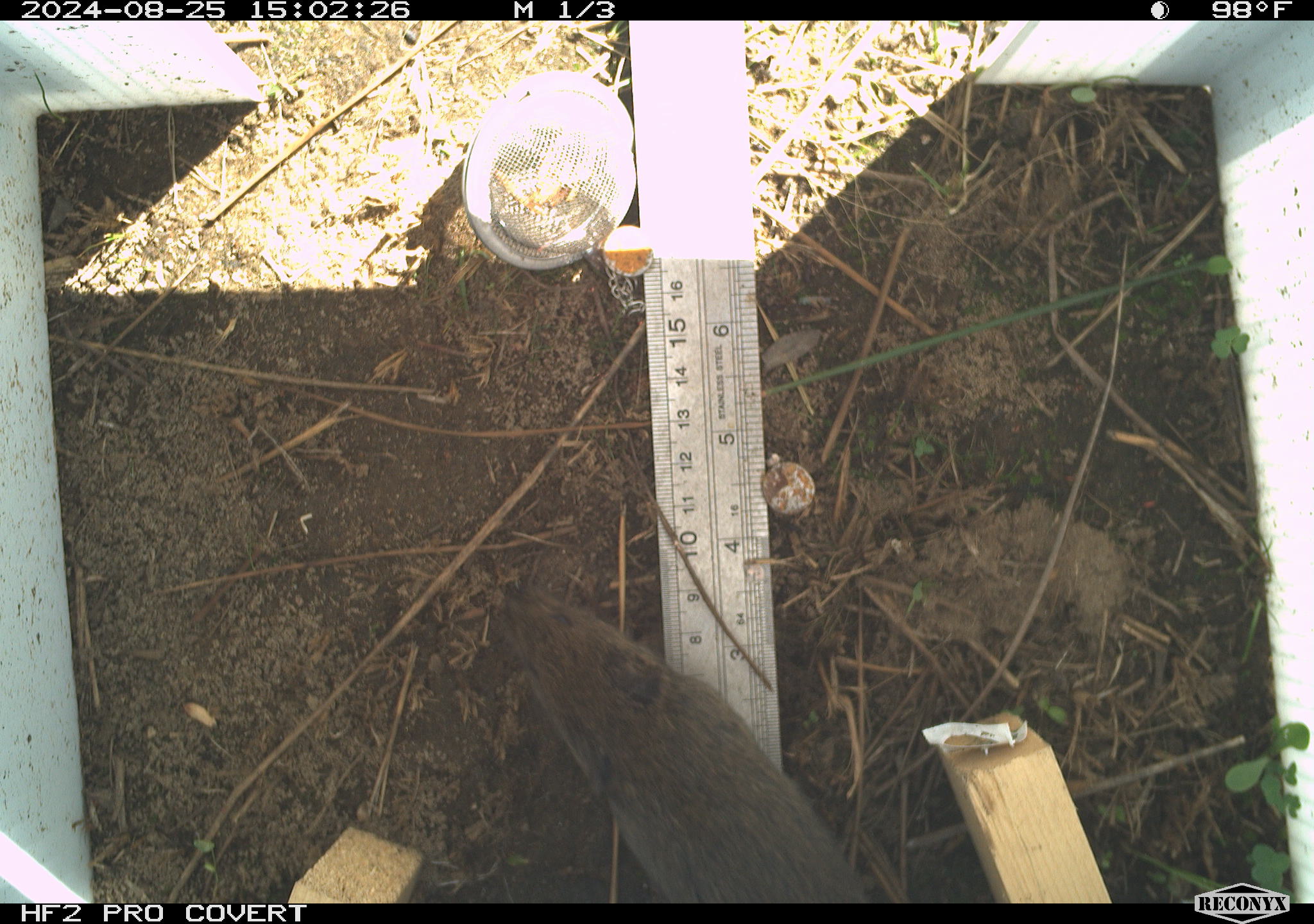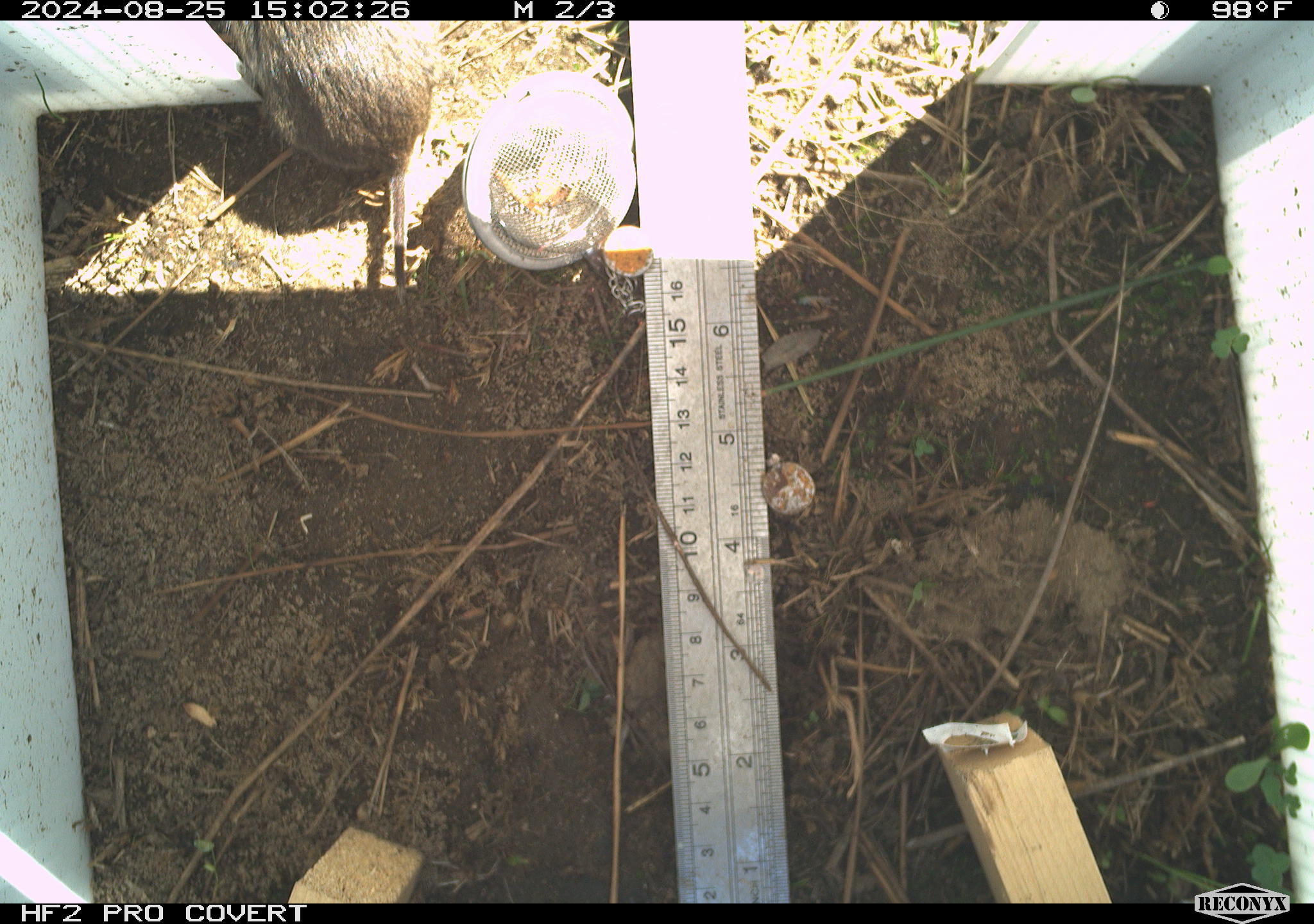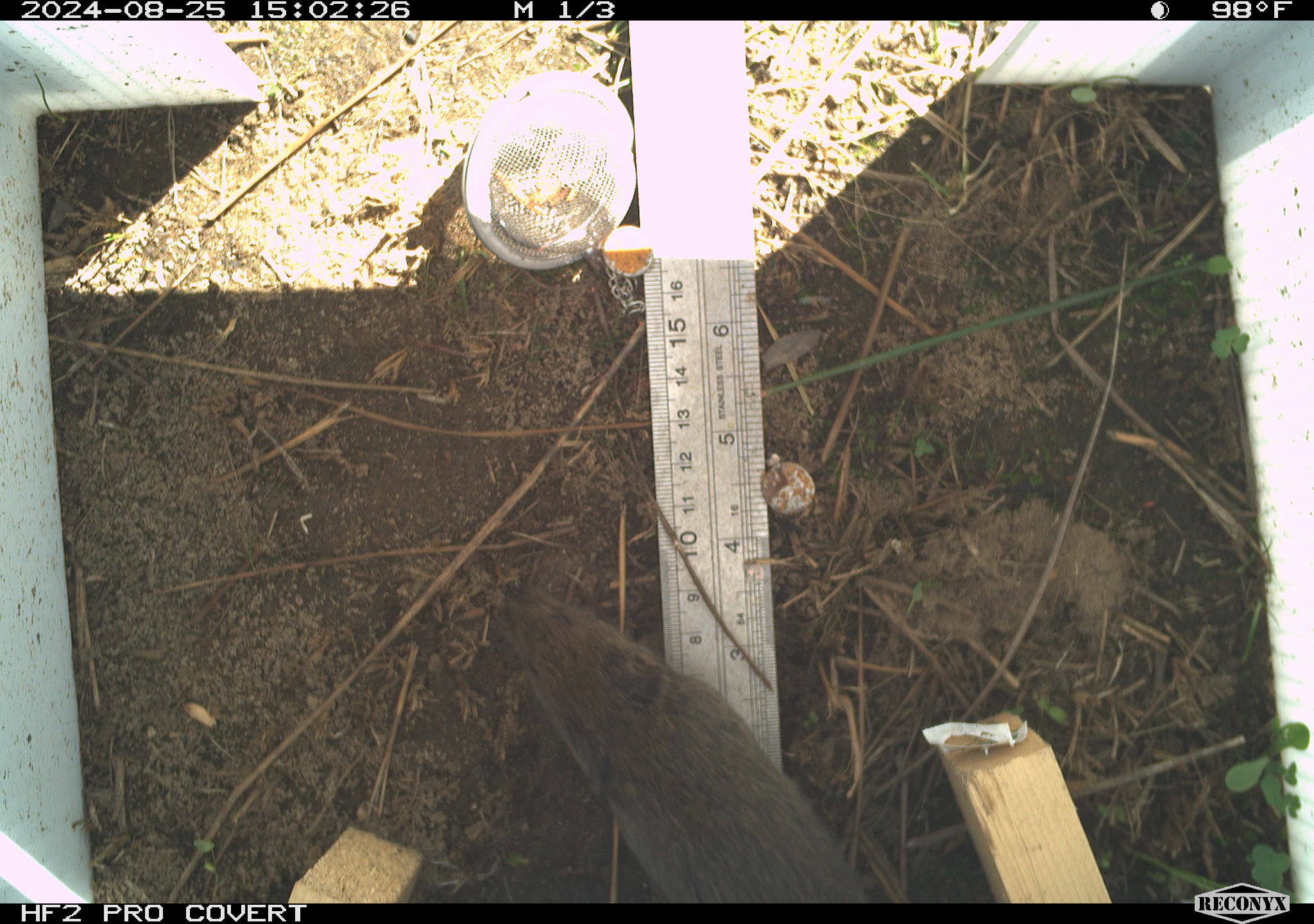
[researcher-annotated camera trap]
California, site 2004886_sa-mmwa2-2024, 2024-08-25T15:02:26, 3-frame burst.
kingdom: Animalia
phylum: Chordata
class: Mammalia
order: Rodentia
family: Cricetidae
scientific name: Arvicolinae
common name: voles, lemmings, and muskrats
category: arvicolinae subfamily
Arvicolinae subfamily (voles, lemmings, and muskrats) (Arvicolinae).